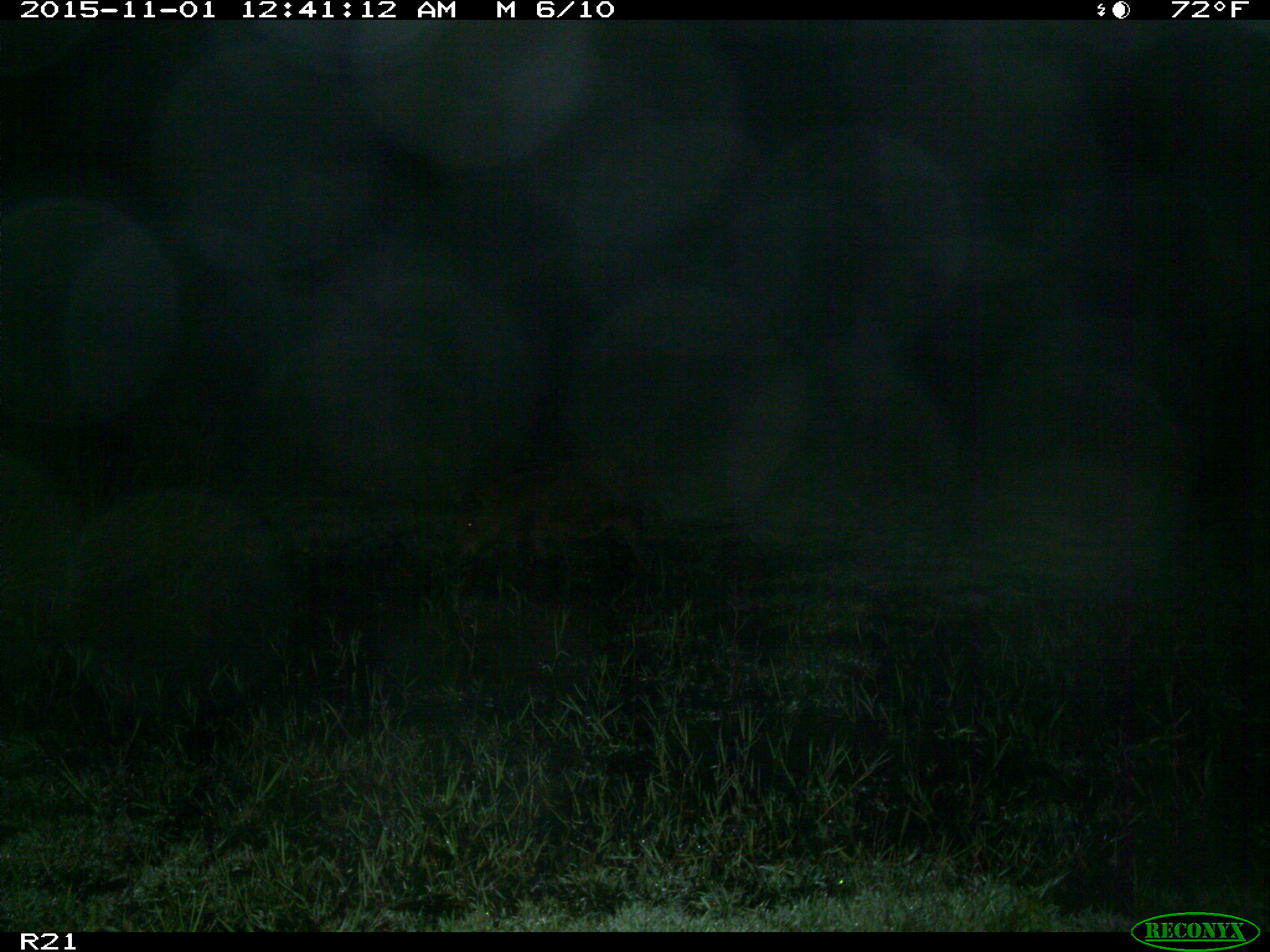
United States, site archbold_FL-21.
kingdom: Animalia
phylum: Chordata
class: Mammalia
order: Artiodactyla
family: Suidae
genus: Sus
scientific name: Sus scrofa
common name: wild boar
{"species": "Sus scrofa (wild boar)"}